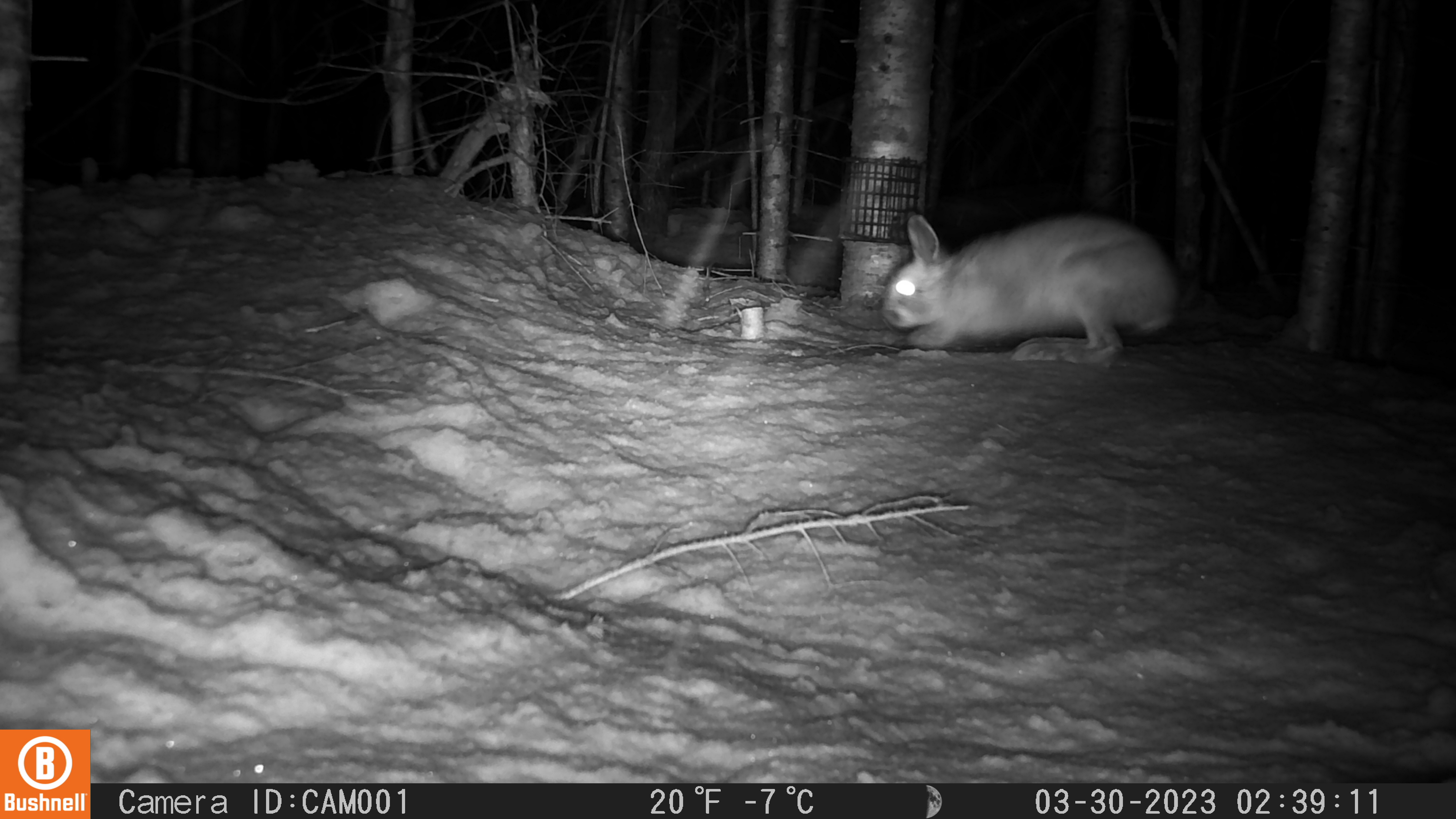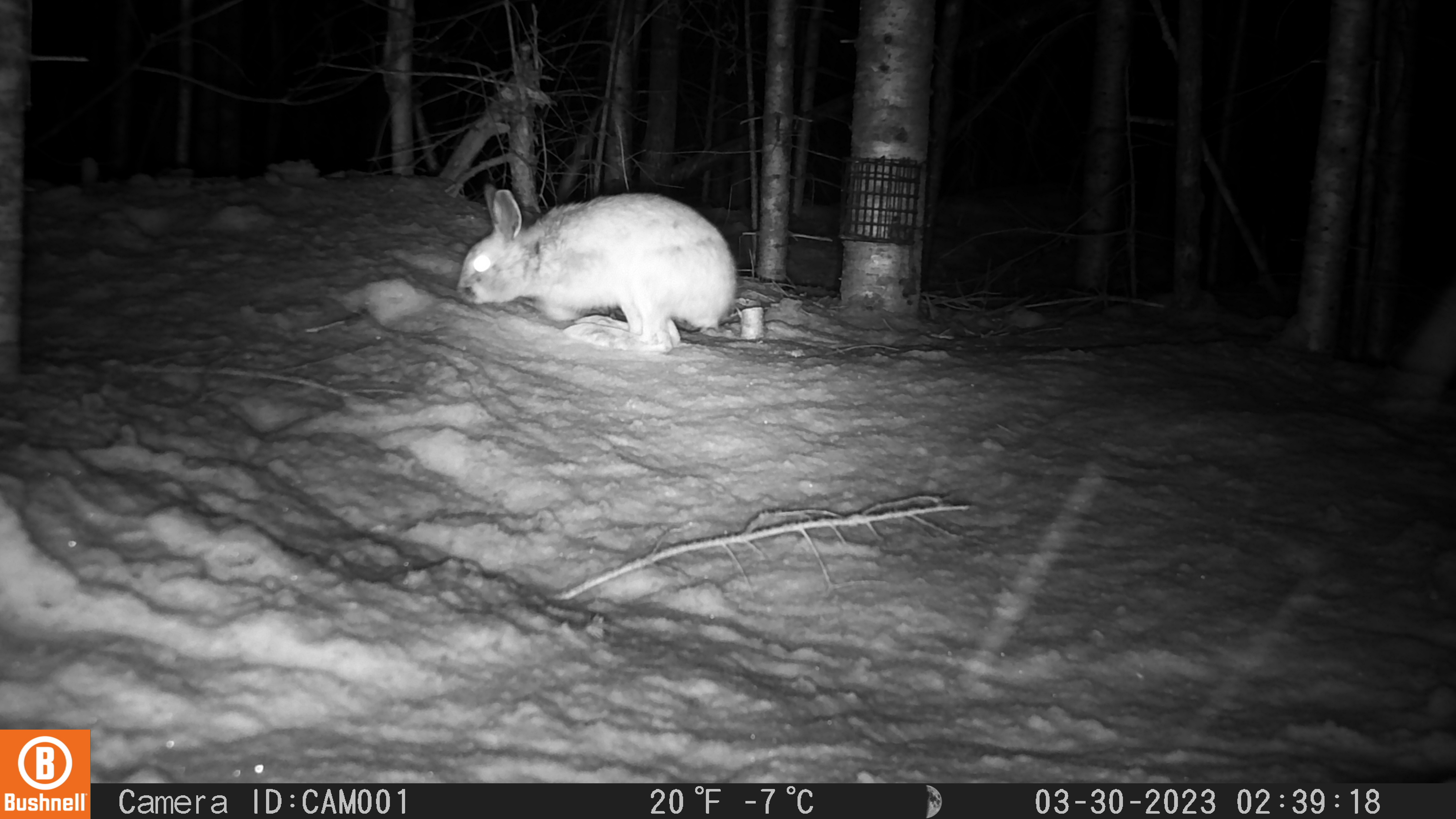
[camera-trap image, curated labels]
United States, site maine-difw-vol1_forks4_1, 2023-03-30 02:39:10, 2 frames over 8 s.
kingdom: Animalia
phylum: Chordata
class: Mammalia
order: Lagomorpha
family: Leporidae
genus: Lepus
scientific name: Lepus americanus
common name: snowshoe hare